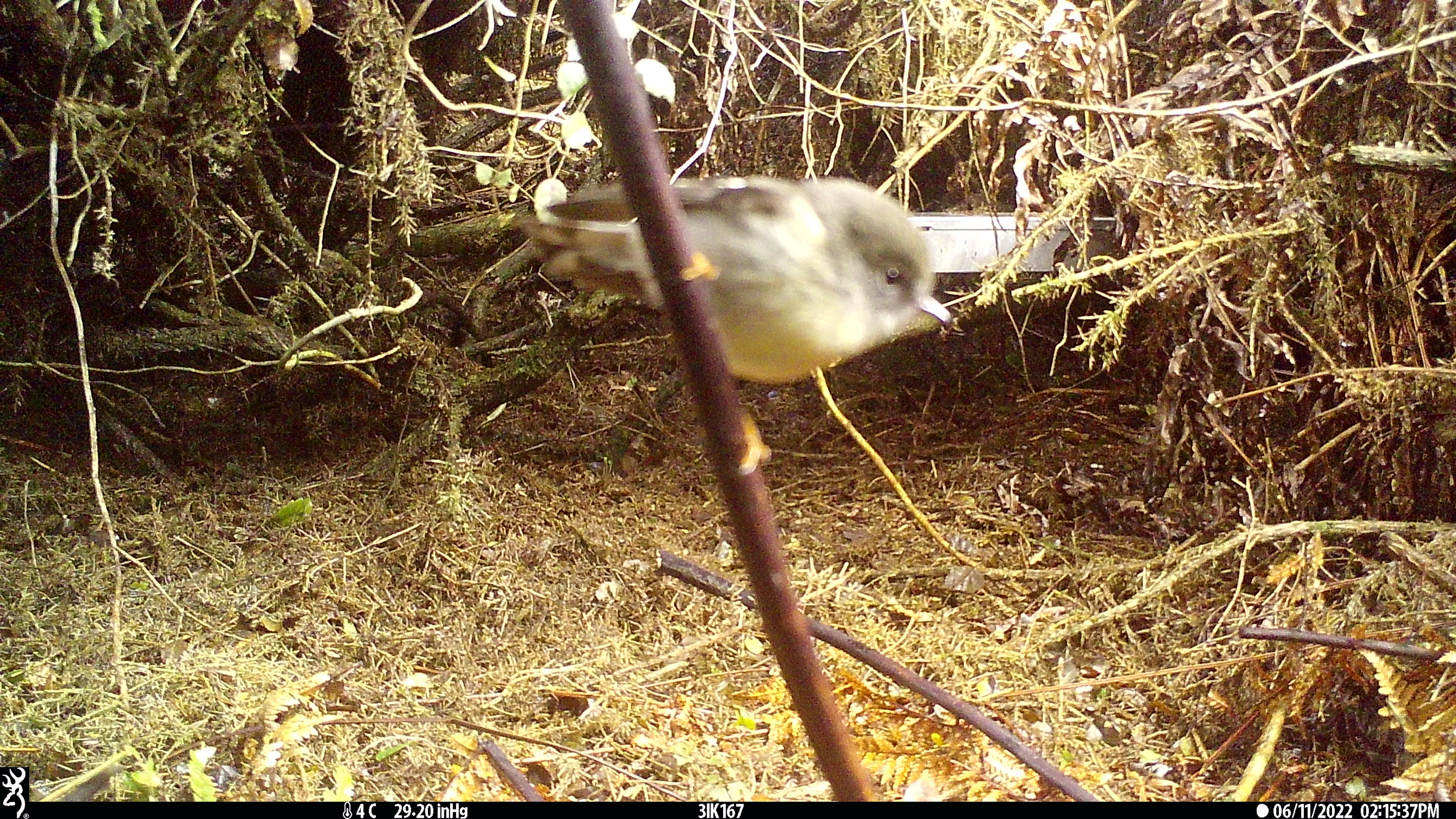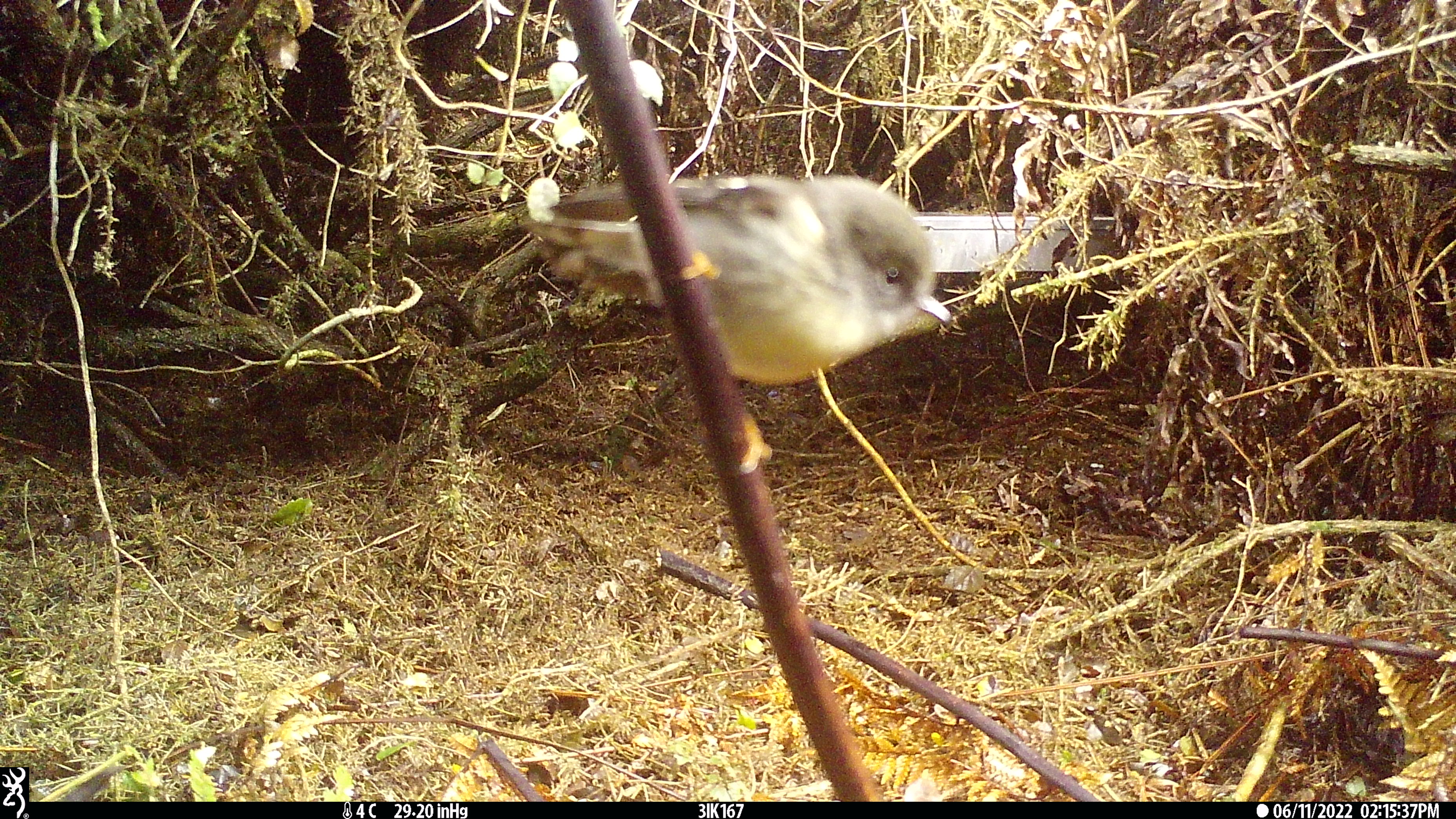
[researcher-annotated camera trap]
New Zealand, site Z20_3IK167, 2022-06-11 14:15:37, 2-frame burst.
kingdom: Animalia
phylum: Chordata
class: Aves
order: Passeriformes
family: Petroicidae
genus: Petroica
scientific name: Petroica macrocephala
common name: tomtit